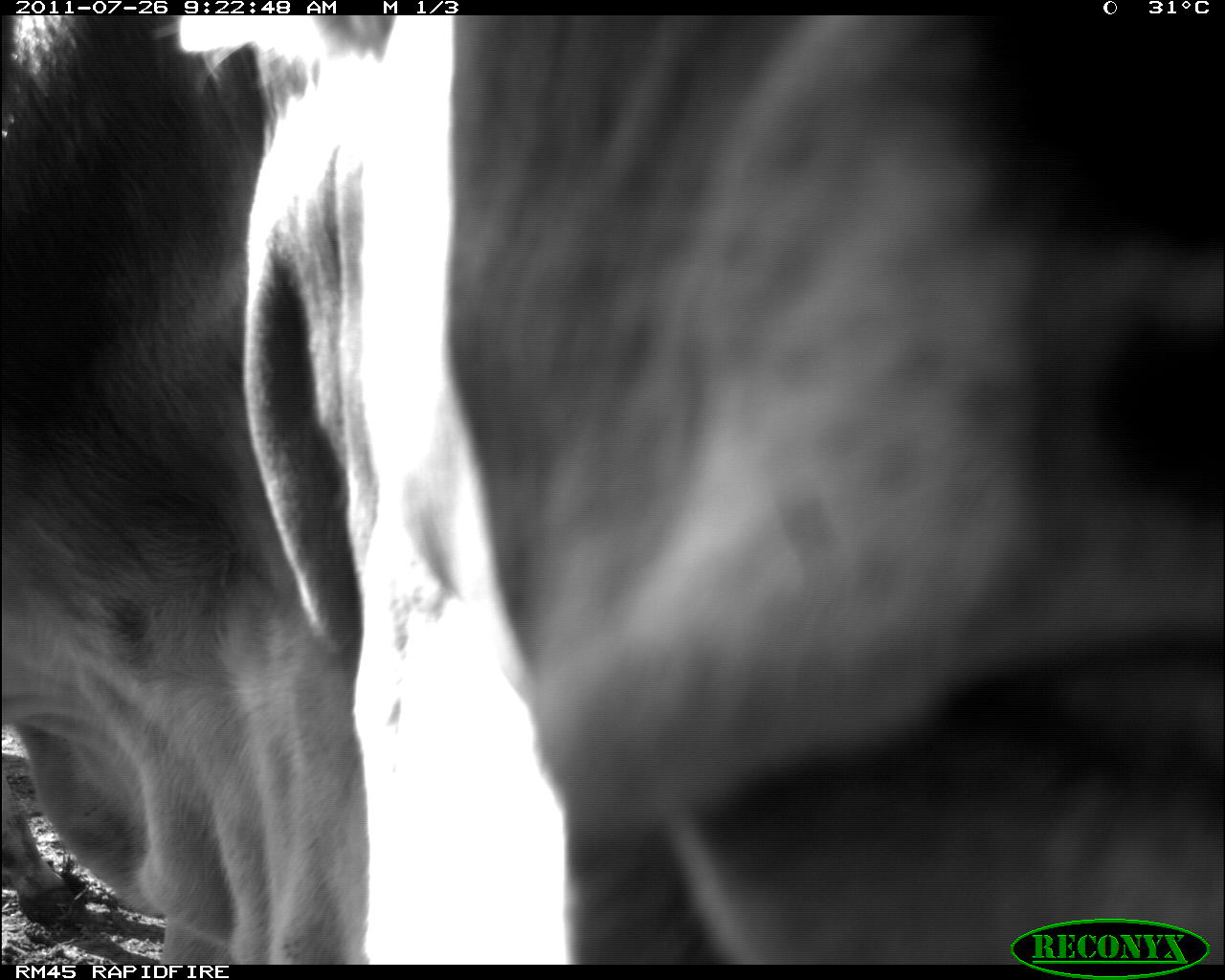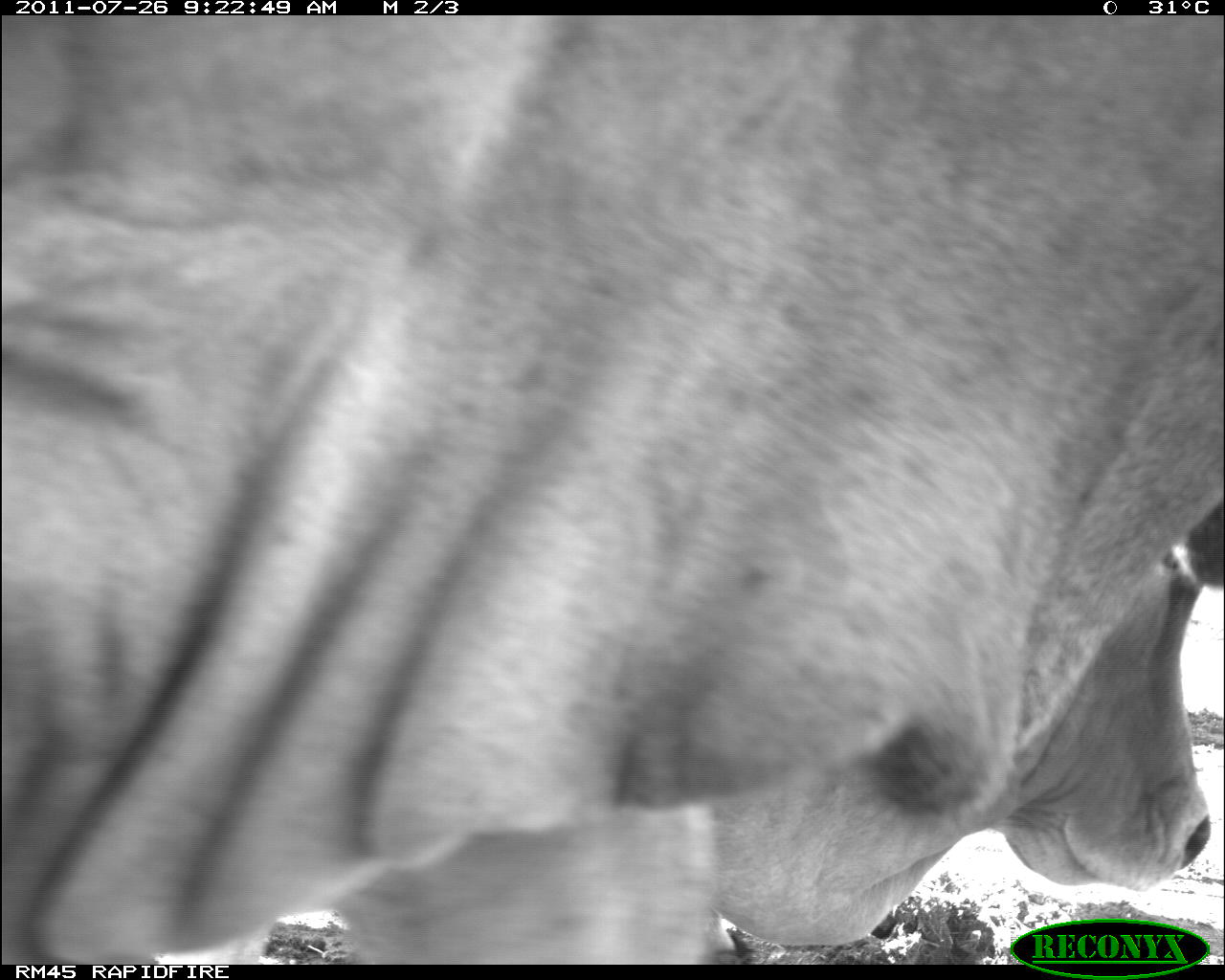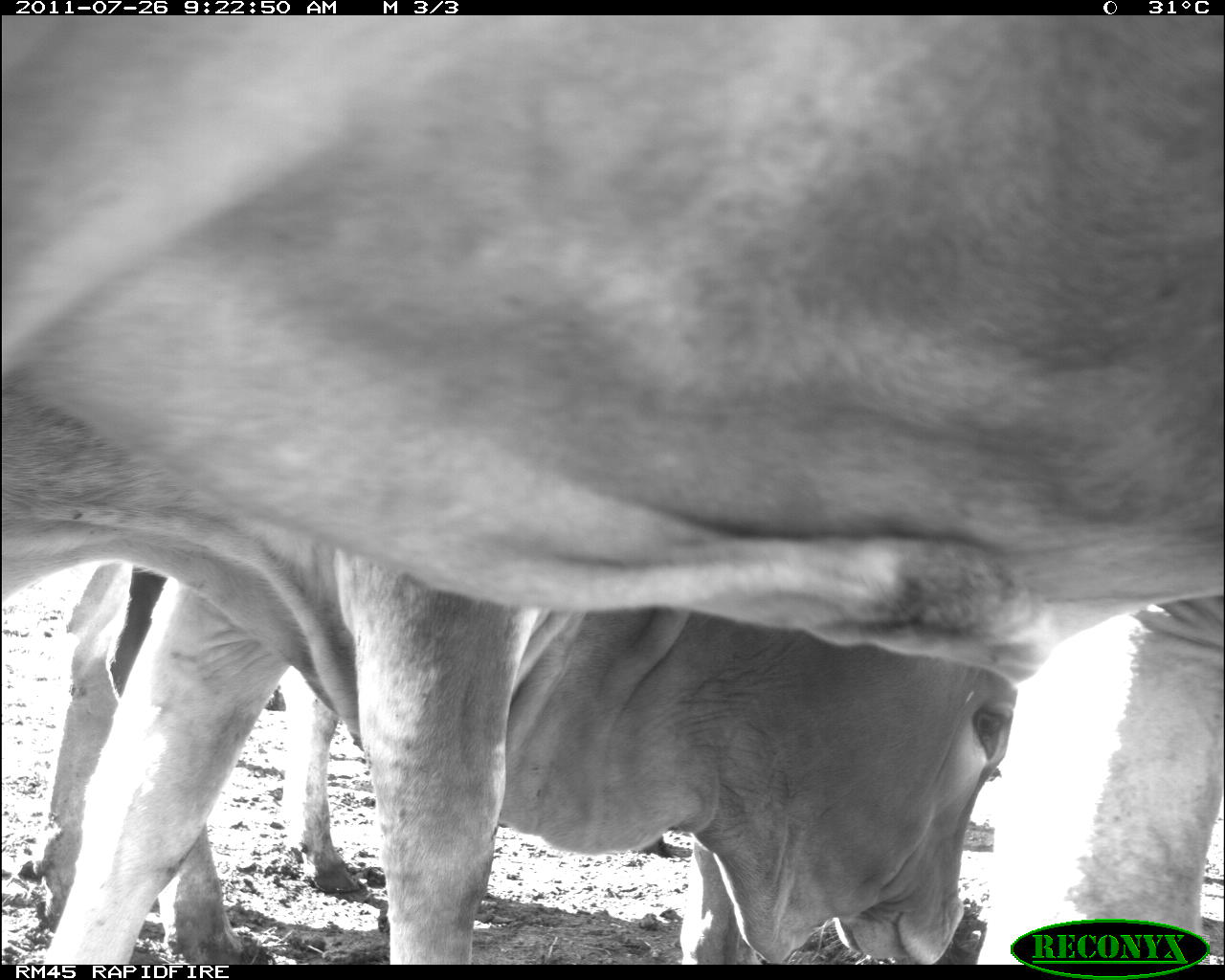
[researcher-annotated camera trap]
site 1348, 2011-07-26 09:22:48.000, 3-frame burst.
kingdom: Animalia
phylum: Chordata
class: Mammalia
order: Artiodactyla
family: Bovidae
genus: Bos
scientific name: Bos taurus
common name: domestic cattle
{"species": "Bos taurus (domestic cattle)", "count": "2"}